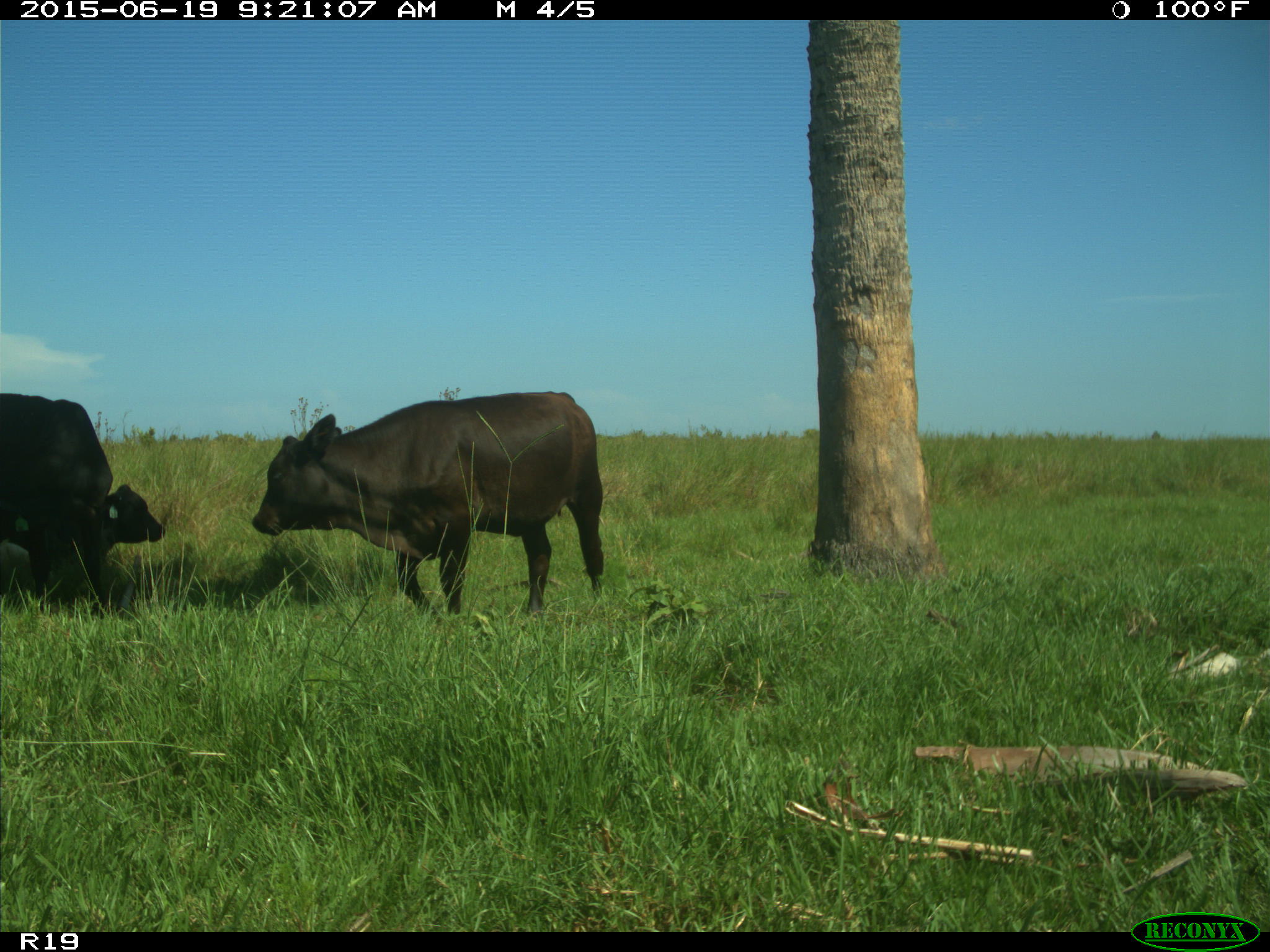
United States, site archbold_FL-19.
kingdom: Animalia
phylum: Chordata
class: Mammalia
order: Artiodactyla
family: Bovidae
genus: Bos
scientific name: Bos taurus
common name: domestic cow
Bos taurus (domestic cow).